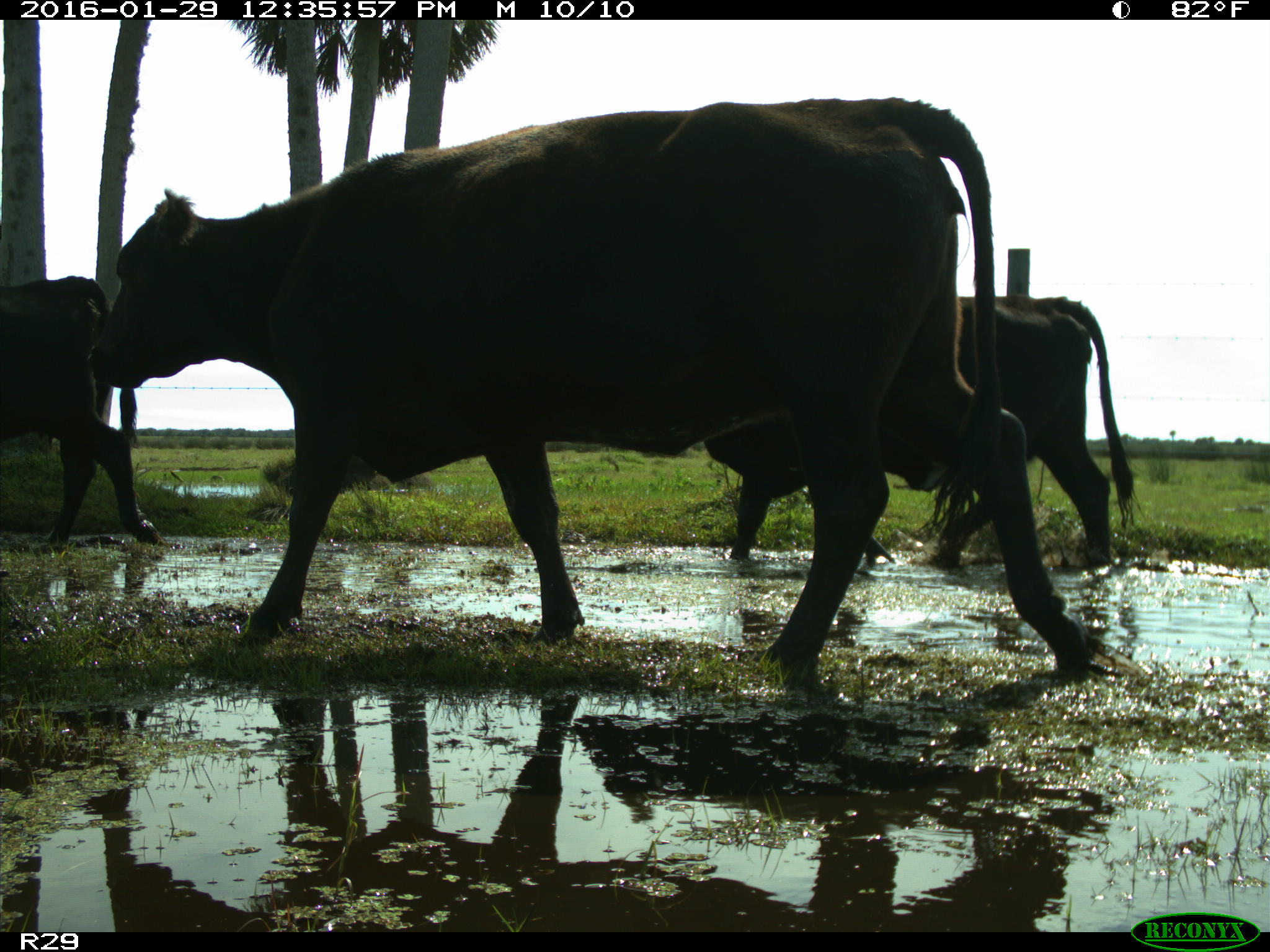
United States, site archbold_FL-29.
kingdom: Animalia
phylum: Chordata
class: Mammalia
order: Artiodactyla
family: Bovidae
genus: Bos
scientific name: Bos taurus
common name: domestic cow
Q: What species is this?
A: Bos taurus (domestic cow).